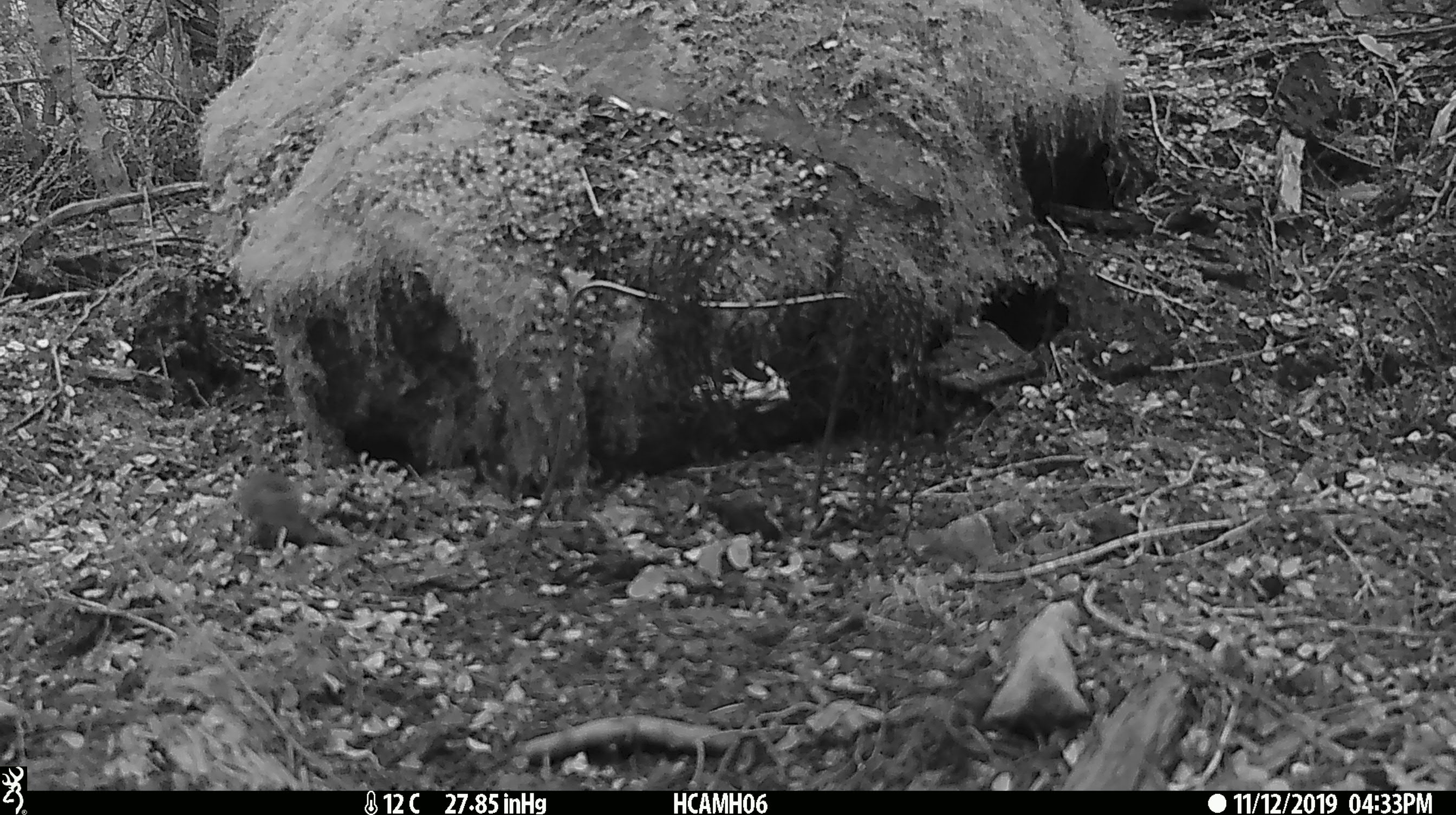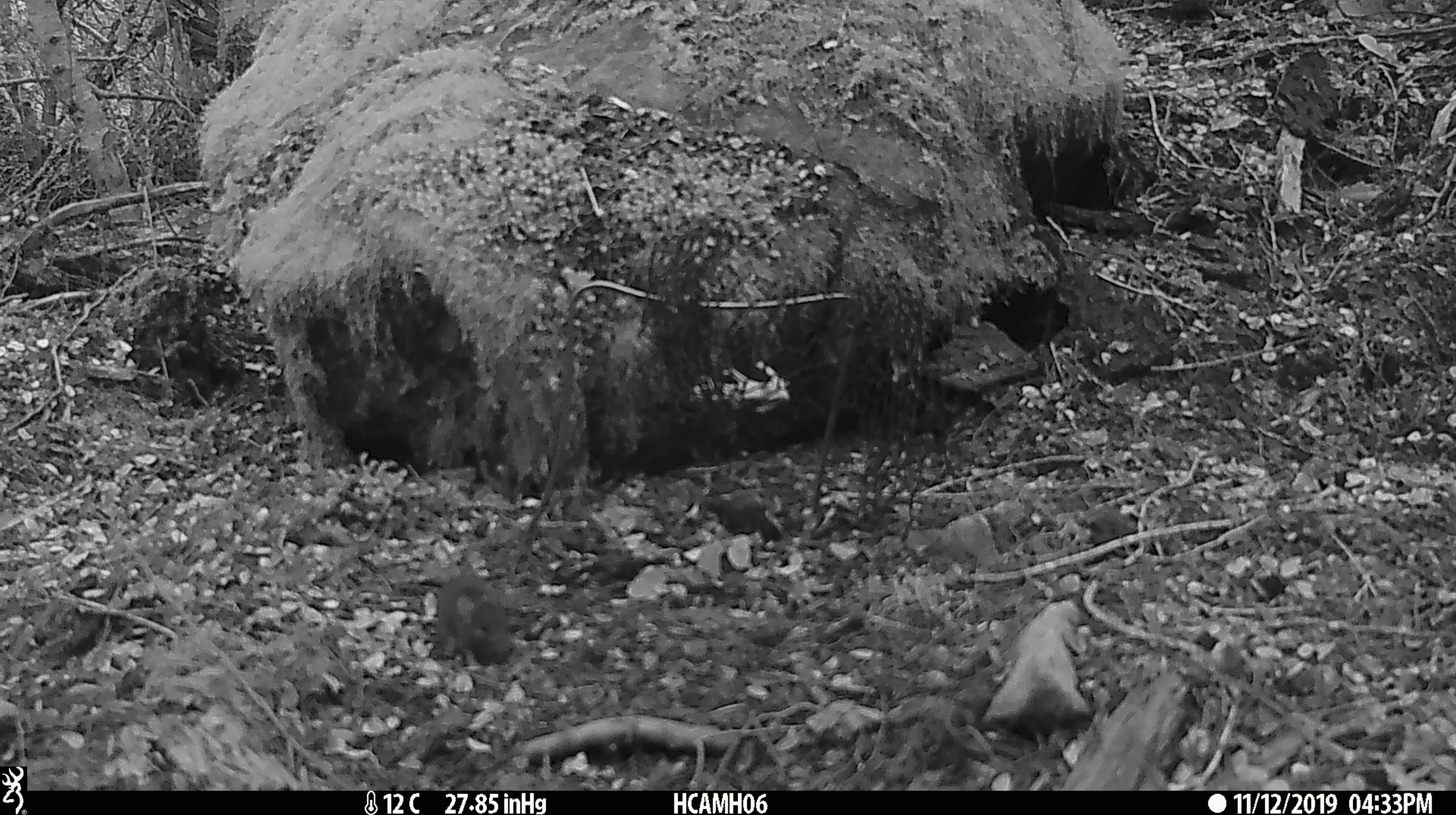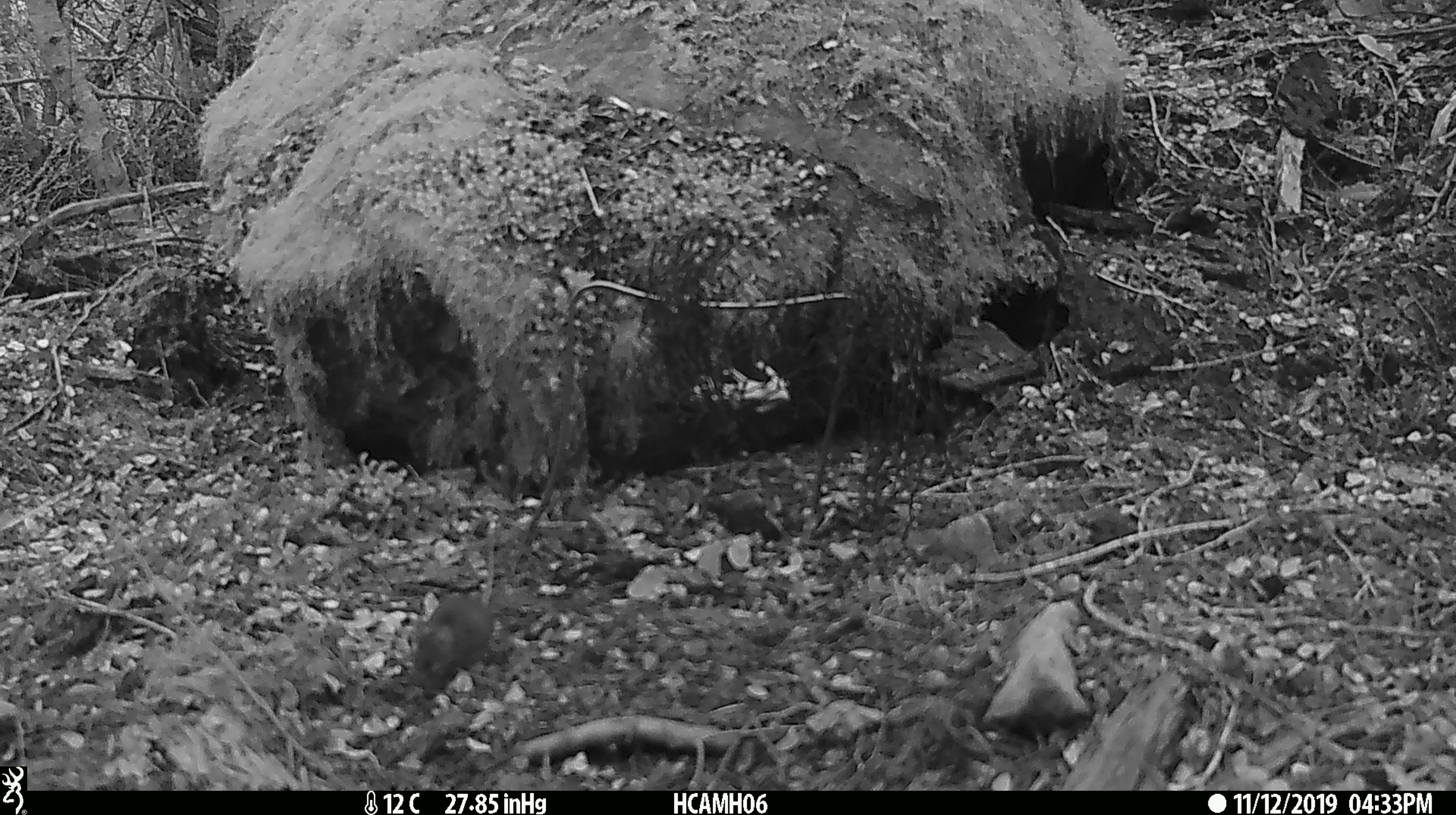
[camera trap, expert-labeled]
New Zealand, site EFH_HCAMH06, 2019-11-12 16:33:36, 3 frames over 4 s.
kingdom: Animalia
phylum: Chordata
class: Mammalia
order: Rodentia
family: Muridae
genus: Mus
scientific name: Mus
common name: mouse